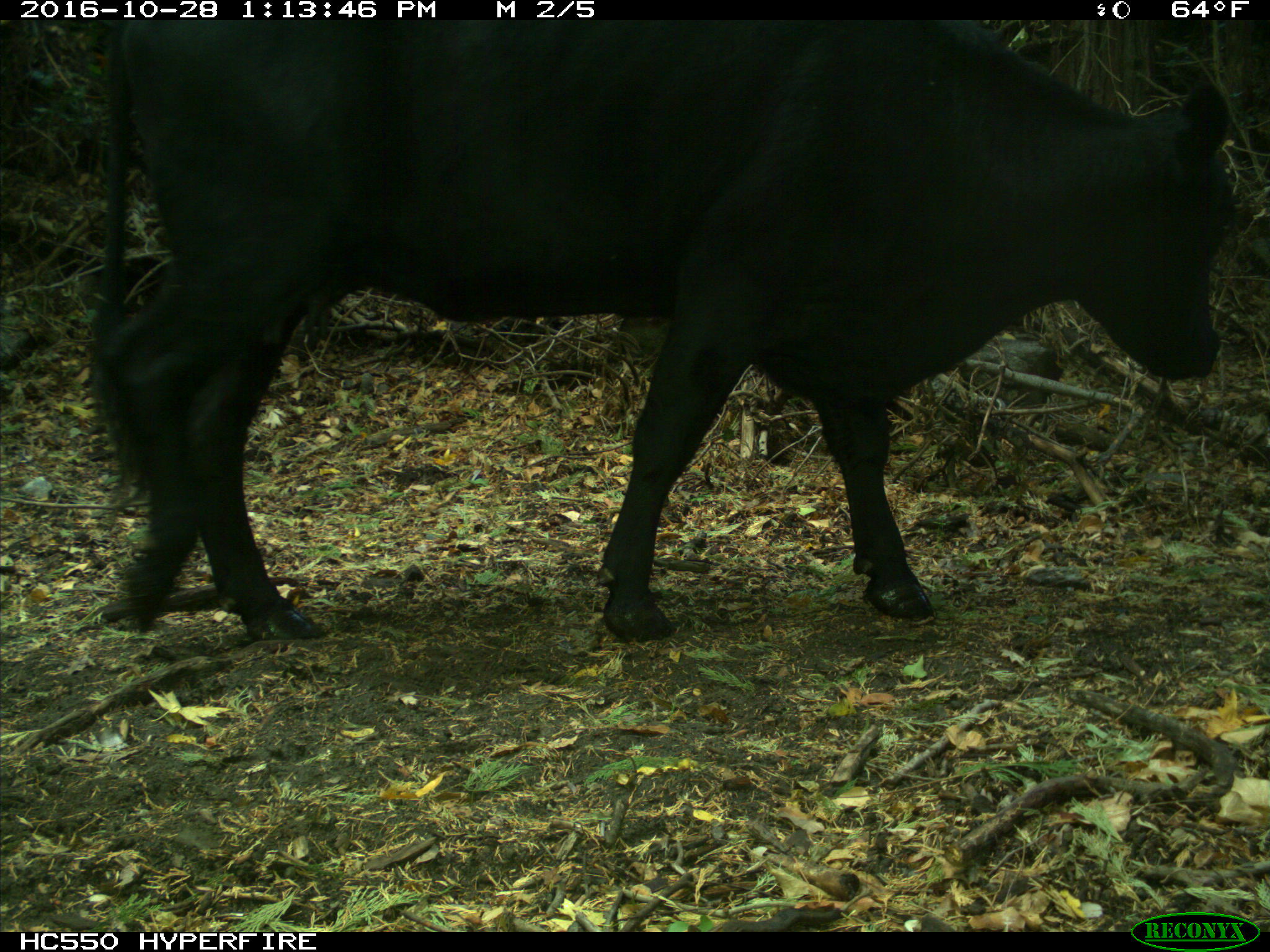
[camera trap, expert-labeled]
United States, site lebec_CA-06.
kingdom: Animalia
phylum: Chordata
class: Mammalia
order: Artiodactyla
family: Bovidae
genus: Bos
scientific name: Bos taurus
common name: domestic cow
Bos taurus (domestic cow).